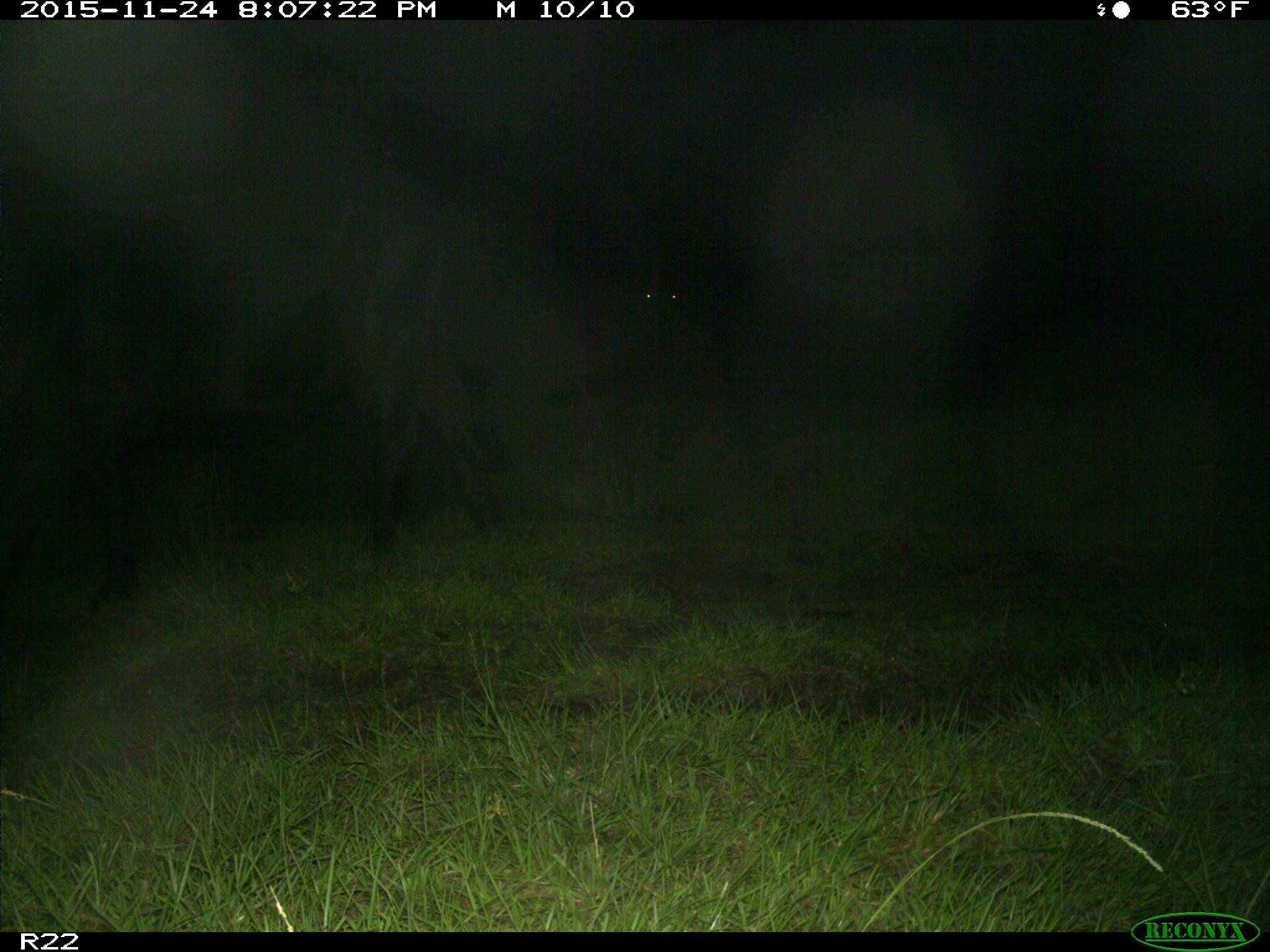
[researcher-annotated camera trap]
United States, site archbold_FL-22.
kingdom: Animalia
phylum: Chordata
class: Mammalia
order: Artiodactyla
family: Bovidae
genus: Bos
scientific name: Bos taurus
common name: domestic cow